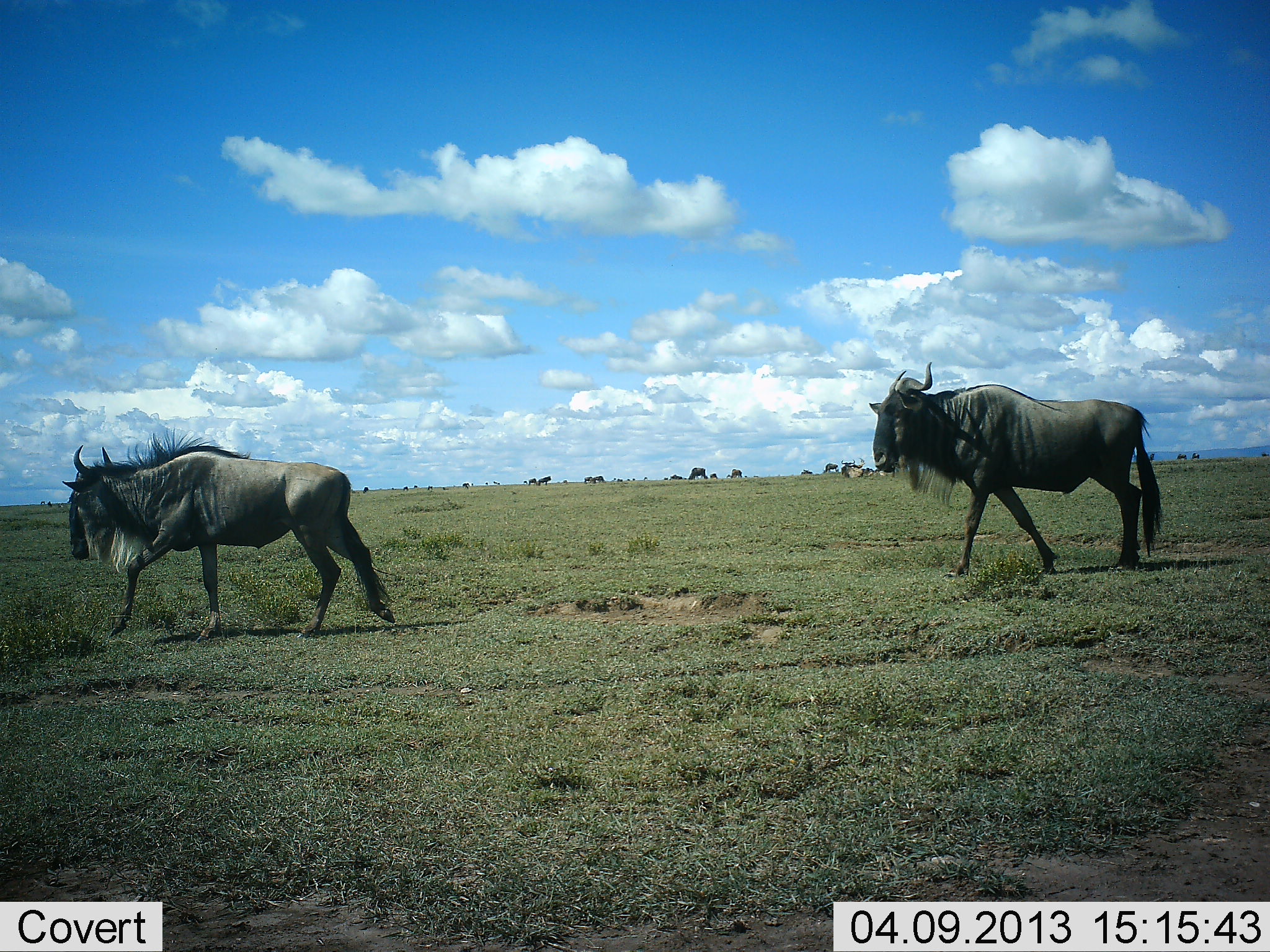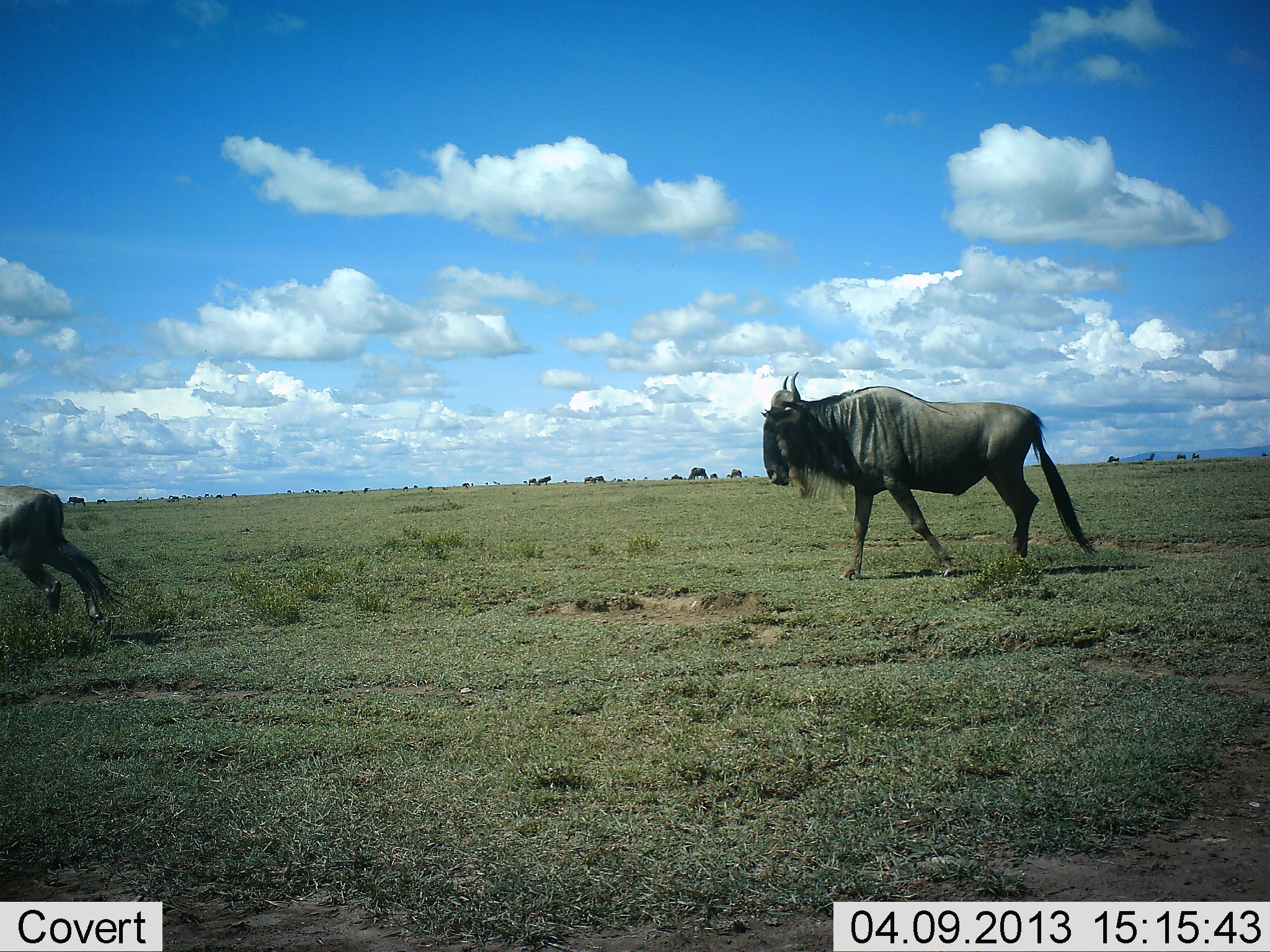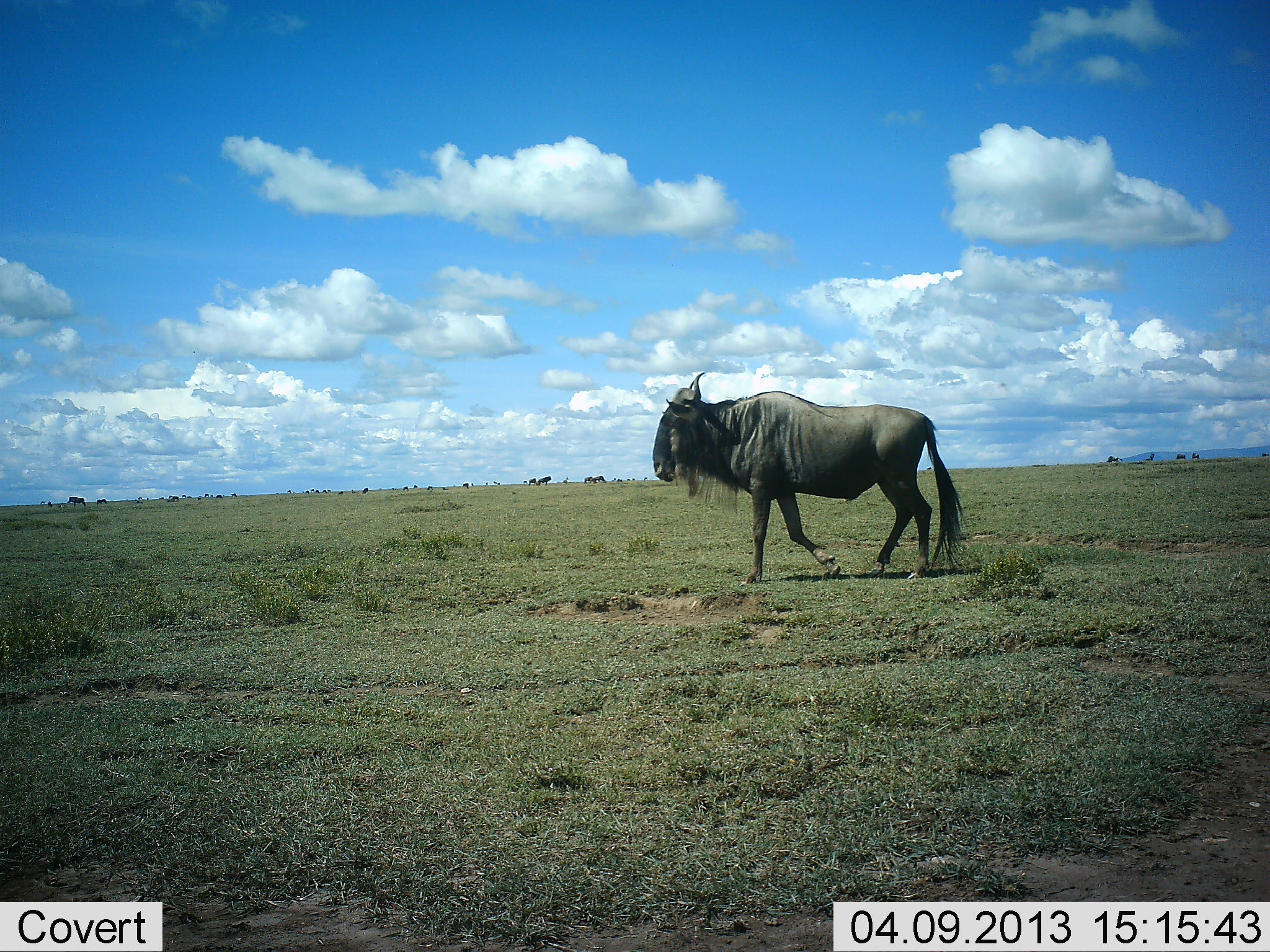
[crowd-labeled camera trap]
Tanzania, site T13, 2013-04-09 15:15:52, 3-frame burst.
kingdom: Animalia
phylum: Chordata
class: Mammalia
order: Artiodactyla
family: Bovidae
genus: Connochaetes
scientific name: Connochaetes taurinus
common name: blue wildebeest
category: wildebeest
Wildebeest (blue wildebeest) (Connochaetes taurinus), count 2. Behavior (volunteer vote fractions): standing 18%, resting 2%, moving 100%, interacting 2%. Young present (vote fraction): 0%. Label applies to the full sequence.